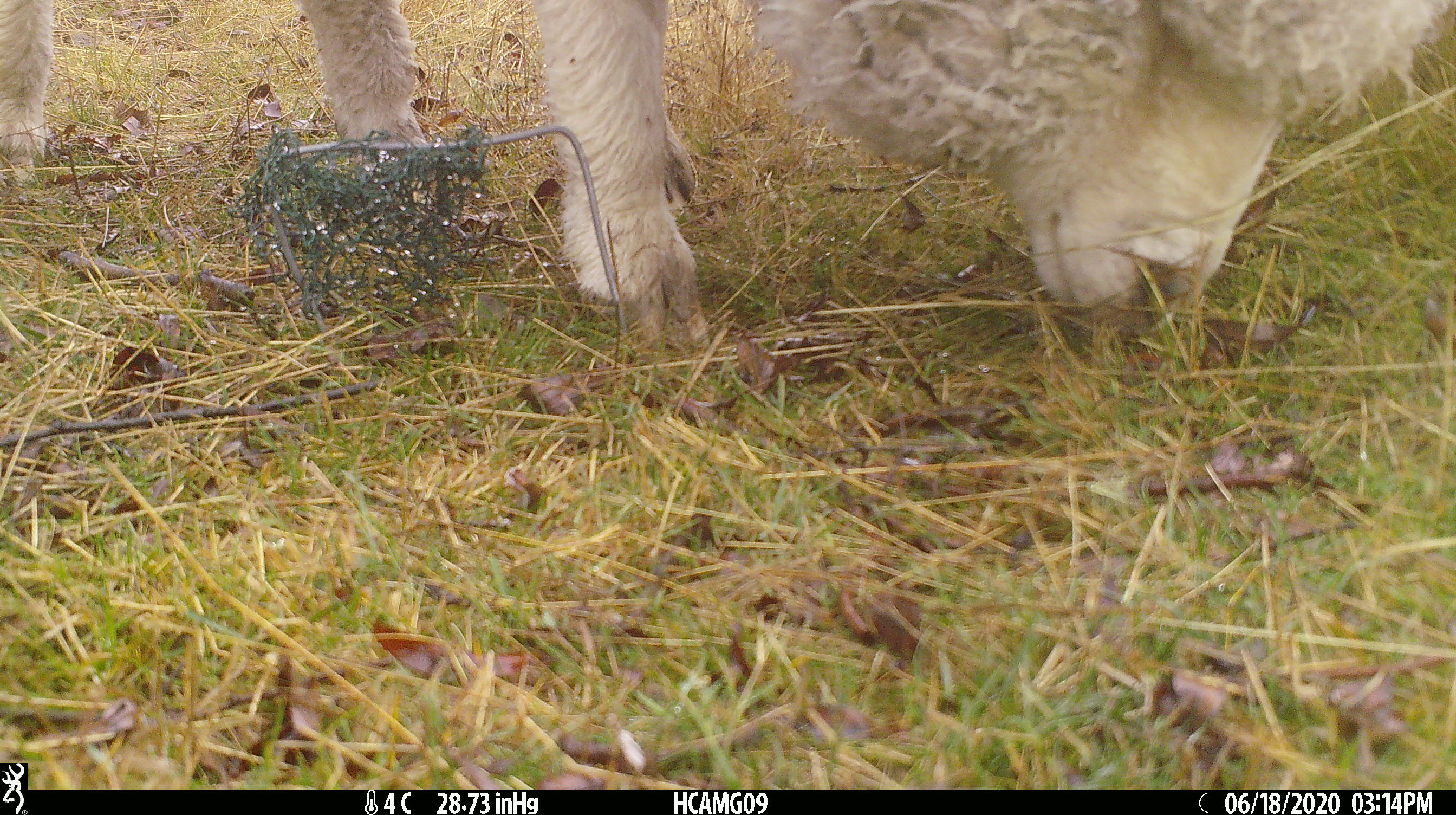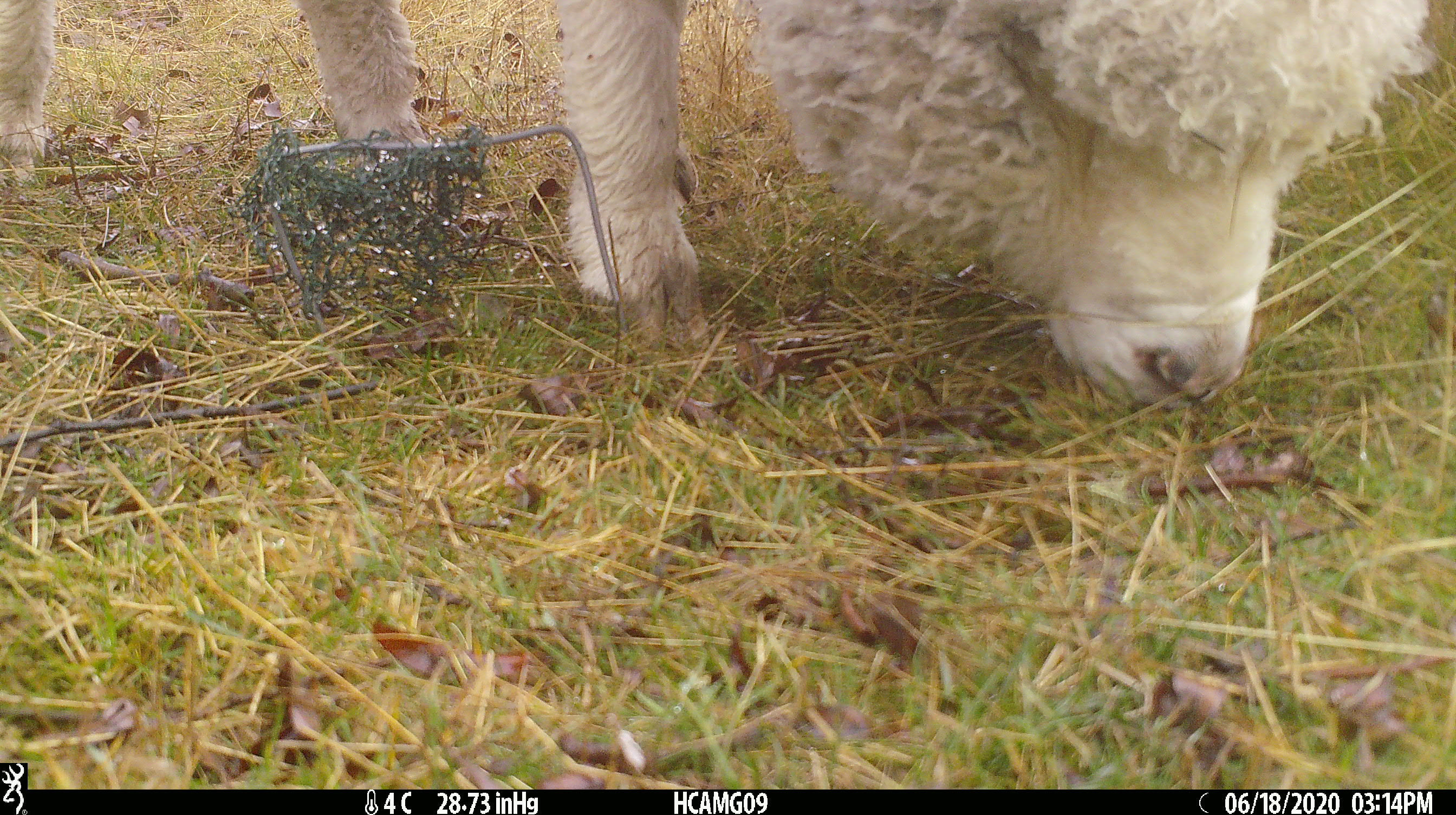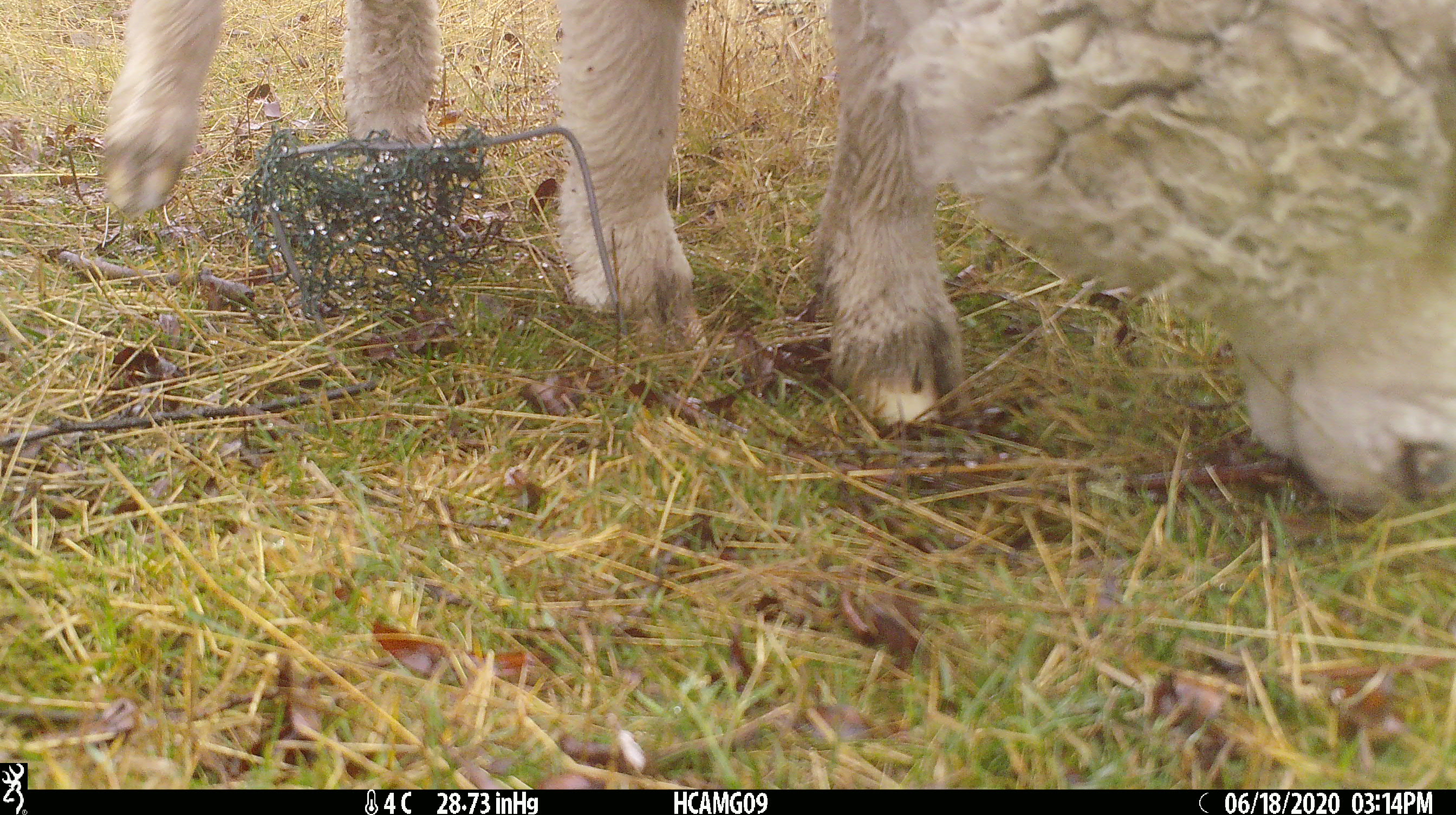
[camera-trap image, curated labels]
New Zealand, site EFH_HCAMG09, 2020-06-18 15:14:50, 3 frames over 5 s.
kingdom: Animalia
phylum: Chordata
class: Mammalia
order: Artiodactyla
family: Bovidae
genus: Ovis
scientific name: Ovis aries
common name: domestic sheep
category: sheep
Sheep (domestic sheep) (Ovis aries).